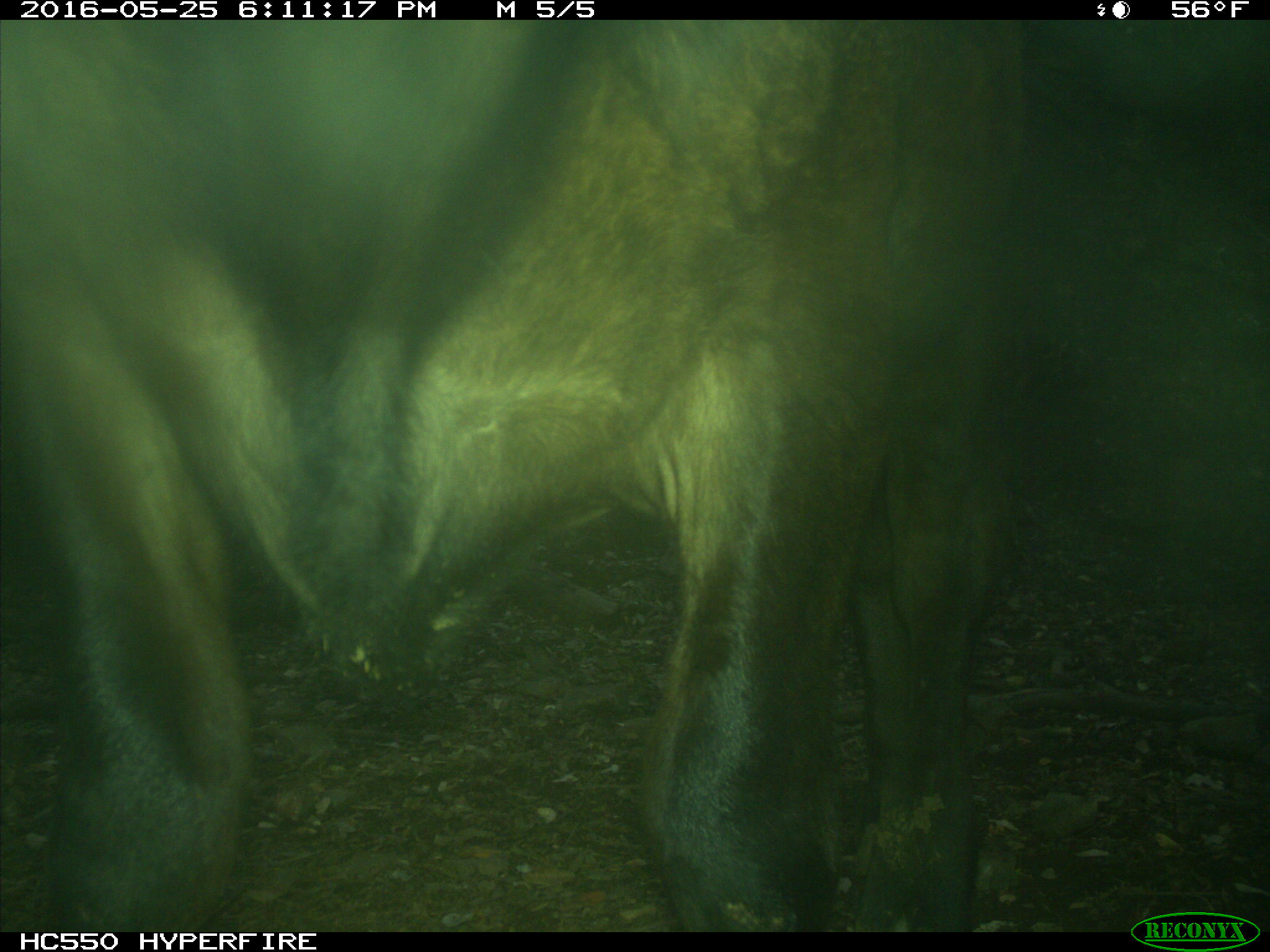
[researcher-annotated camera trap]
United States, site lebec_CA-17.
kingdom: Animalia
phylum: Chordata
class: Mammalia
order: Artiodactyla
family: Bovidae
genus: Bos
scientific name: Bos taurus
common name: domestic cow